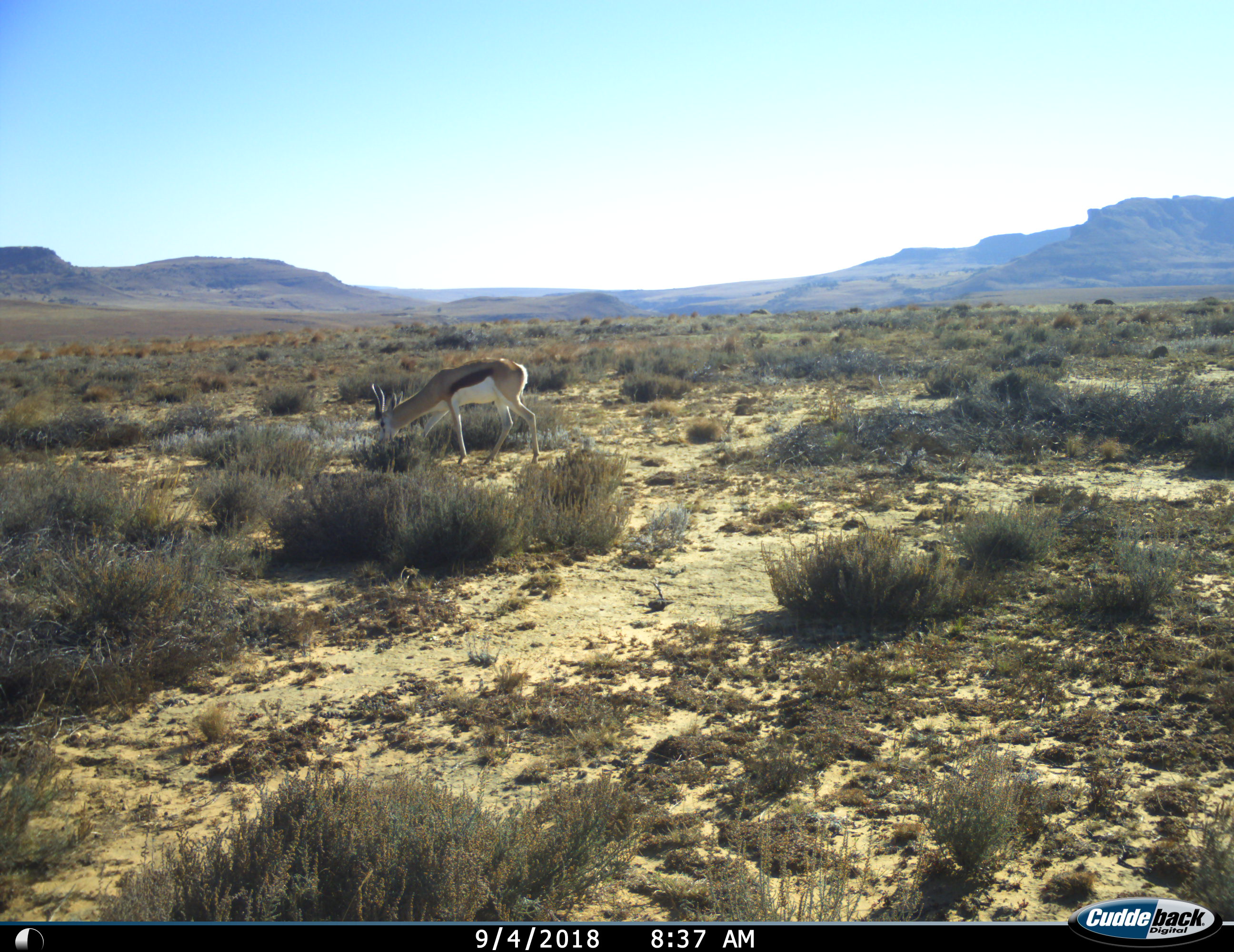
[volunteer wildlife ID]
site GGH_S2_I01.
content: unidentified animal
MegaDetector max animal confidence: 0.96